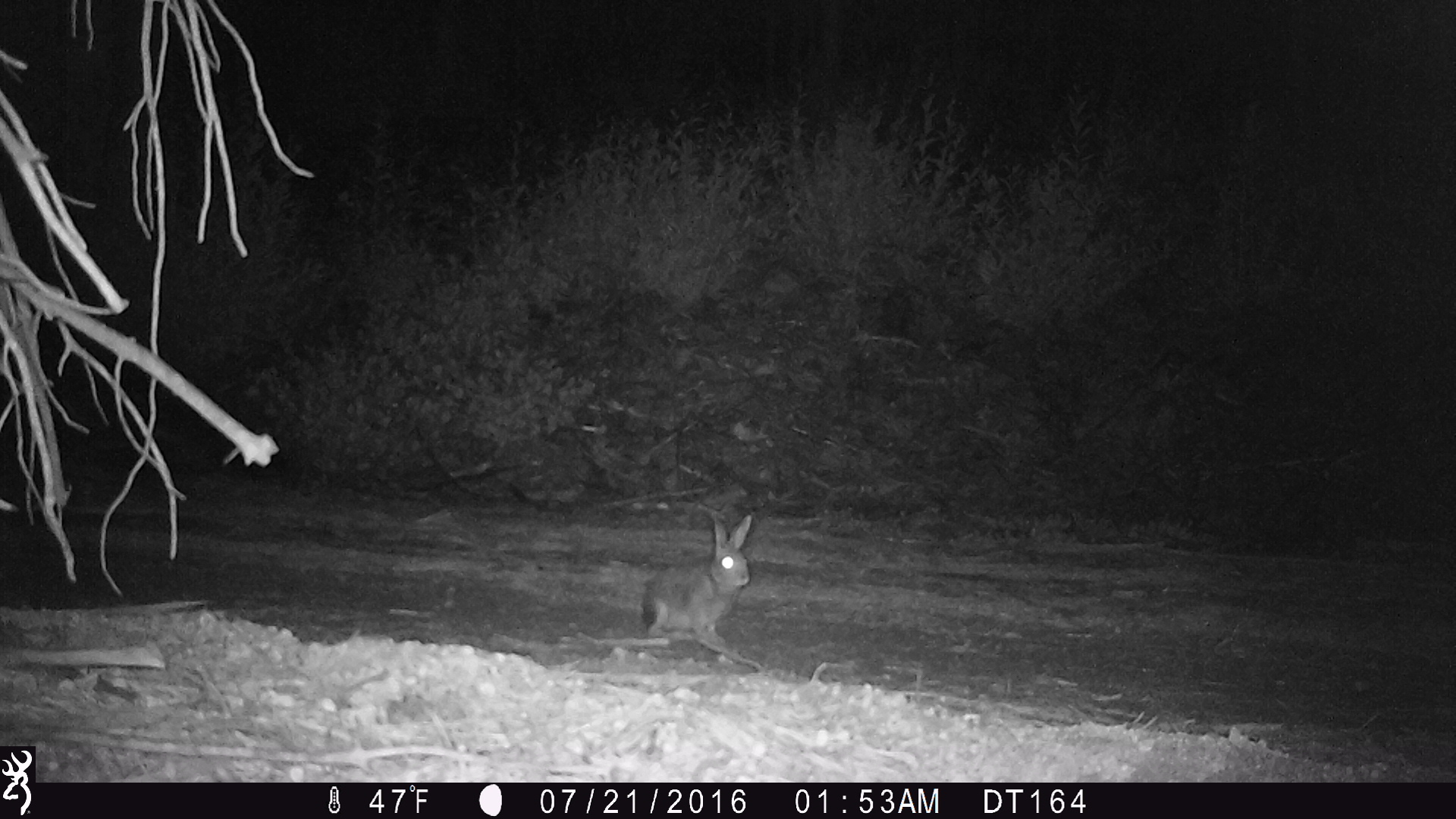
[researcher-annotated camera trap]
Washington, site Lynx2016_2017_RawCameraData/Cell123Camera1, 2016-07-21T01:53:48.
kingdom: Animalia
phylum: Chordata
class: Mammalia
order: Lagomorpha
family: Leporidae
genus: Lepus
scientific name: Lepus americanus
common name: snowshoe hare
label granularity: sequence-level